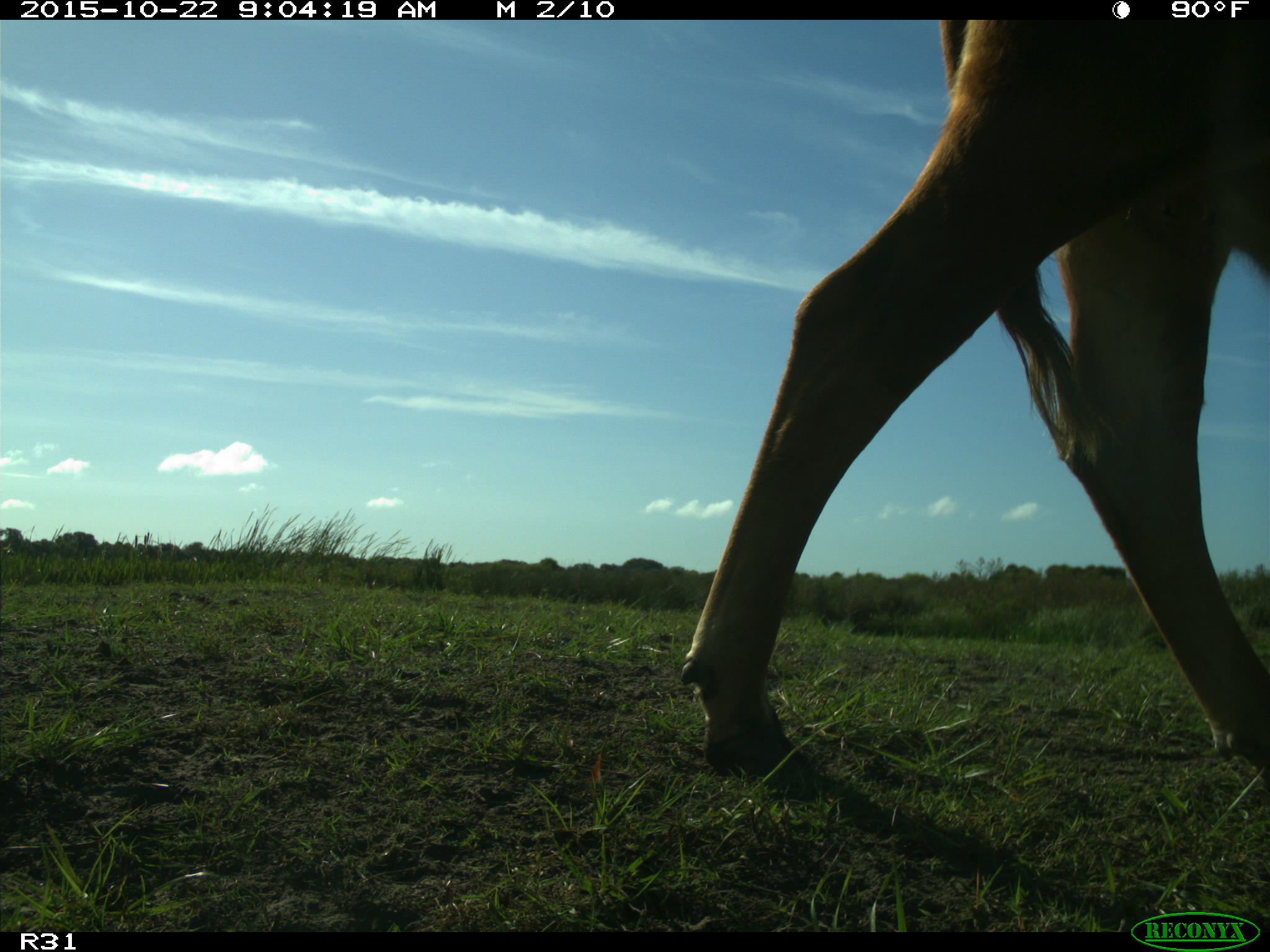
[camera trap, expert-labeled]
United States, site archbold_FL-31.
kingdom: Animalia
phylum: Chordata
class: Mammalia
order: Artiodactyla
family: Bovidae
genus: Bos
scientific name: Bos taurus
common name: domestic cow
Bos taurus (domestic cow).